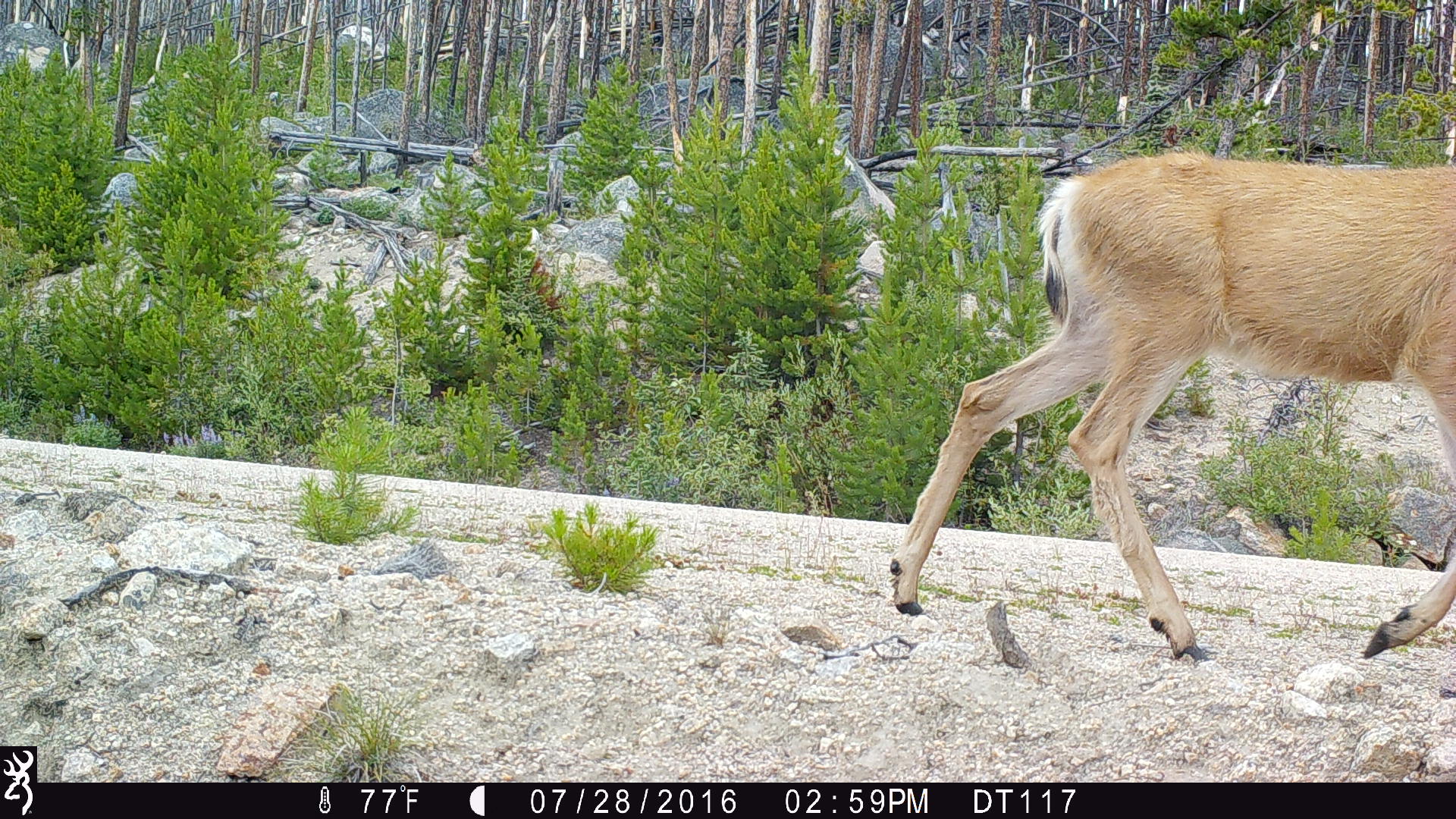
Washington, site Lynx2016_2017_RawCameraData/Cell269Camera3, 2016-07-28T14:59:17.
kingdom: Animalia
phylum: Chordata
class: Mammalia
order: Artiodactyla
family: Cervidae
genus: Odocoileus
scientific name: Odocoileus hemionus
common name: mule deer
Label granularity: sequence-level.